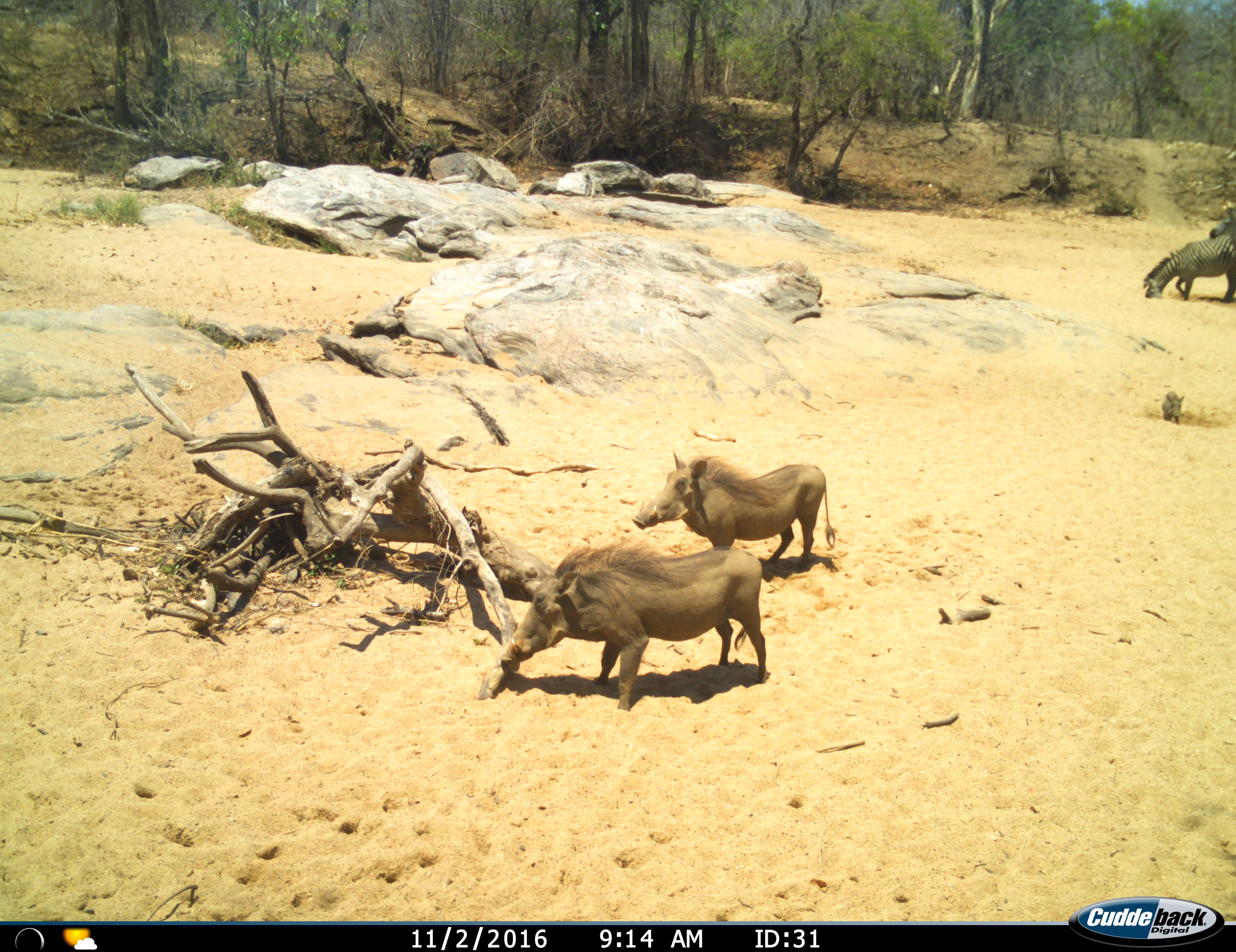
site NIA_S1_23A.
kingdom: Animalia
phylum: Chordata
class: Mammalia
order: Artiodactyla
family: Suidae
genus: Phacochoerus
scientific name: Phacochoerus africanus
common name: warthog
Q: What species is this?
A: Warthog (Phacochoerus africanus).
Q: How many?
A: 3.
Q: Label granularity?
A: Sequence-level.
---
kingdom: Animalia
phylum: Chordata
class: Mammalia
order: Perissodactyla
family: Equidae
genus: Equus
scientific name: Equus quagga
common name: plains zebra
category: zebraplains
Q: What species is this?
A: Zebraplains (plains zebra) (Equus quagga).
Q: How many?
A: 2.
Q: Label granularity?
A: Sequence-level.